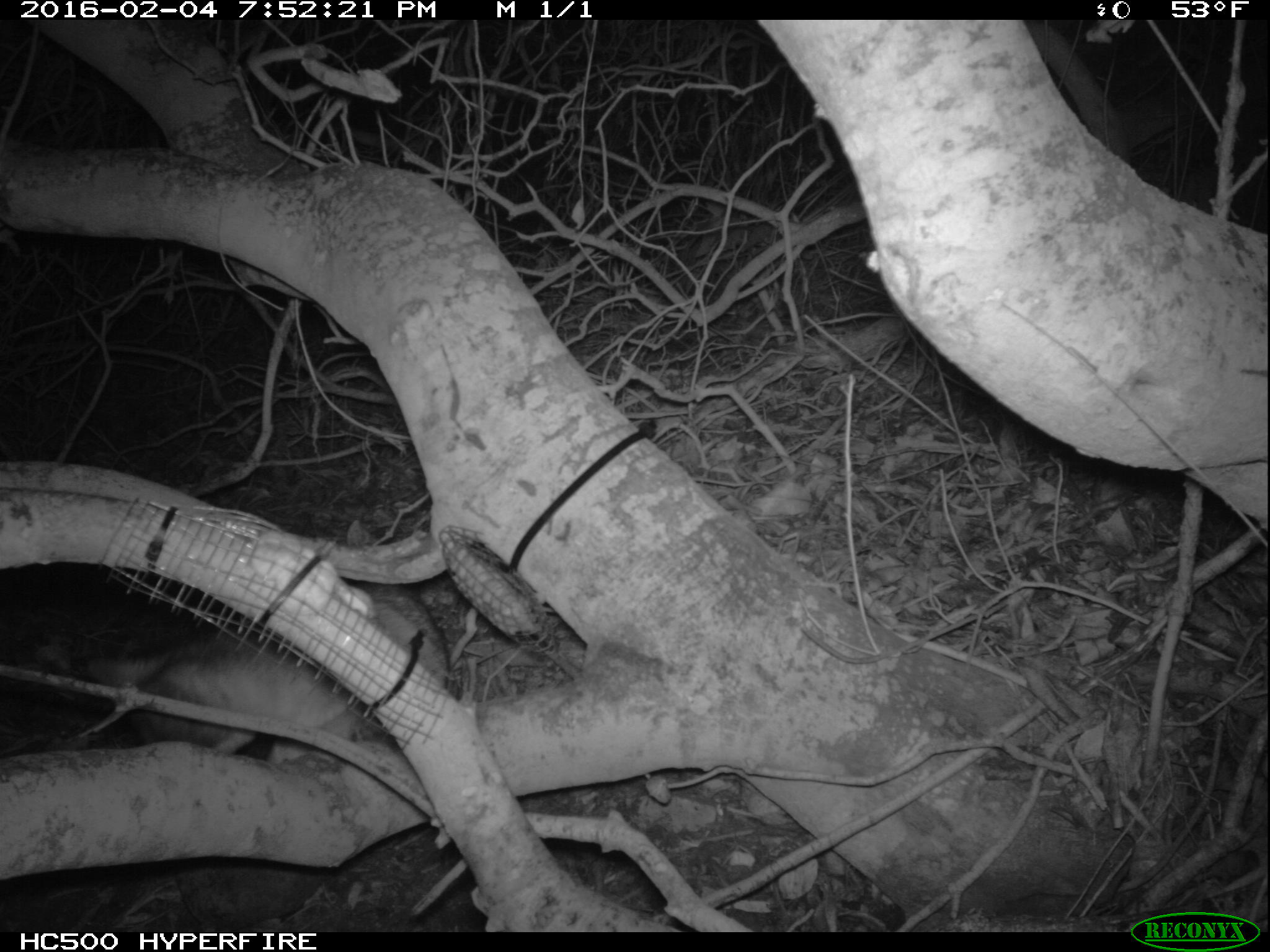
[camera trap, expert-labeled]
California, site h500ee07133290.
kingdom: Animalia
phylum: Chordata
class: Mammalia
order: Carnivora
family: Canidae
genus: Urocyon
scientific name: Urocyon littoralis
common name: island fox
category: fox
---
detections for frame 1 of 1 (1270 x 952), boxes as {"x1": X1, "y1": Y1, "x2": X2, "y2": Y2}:
fox: {"x1": 81, "y1": 581, "x2": 446, "y2": 762}